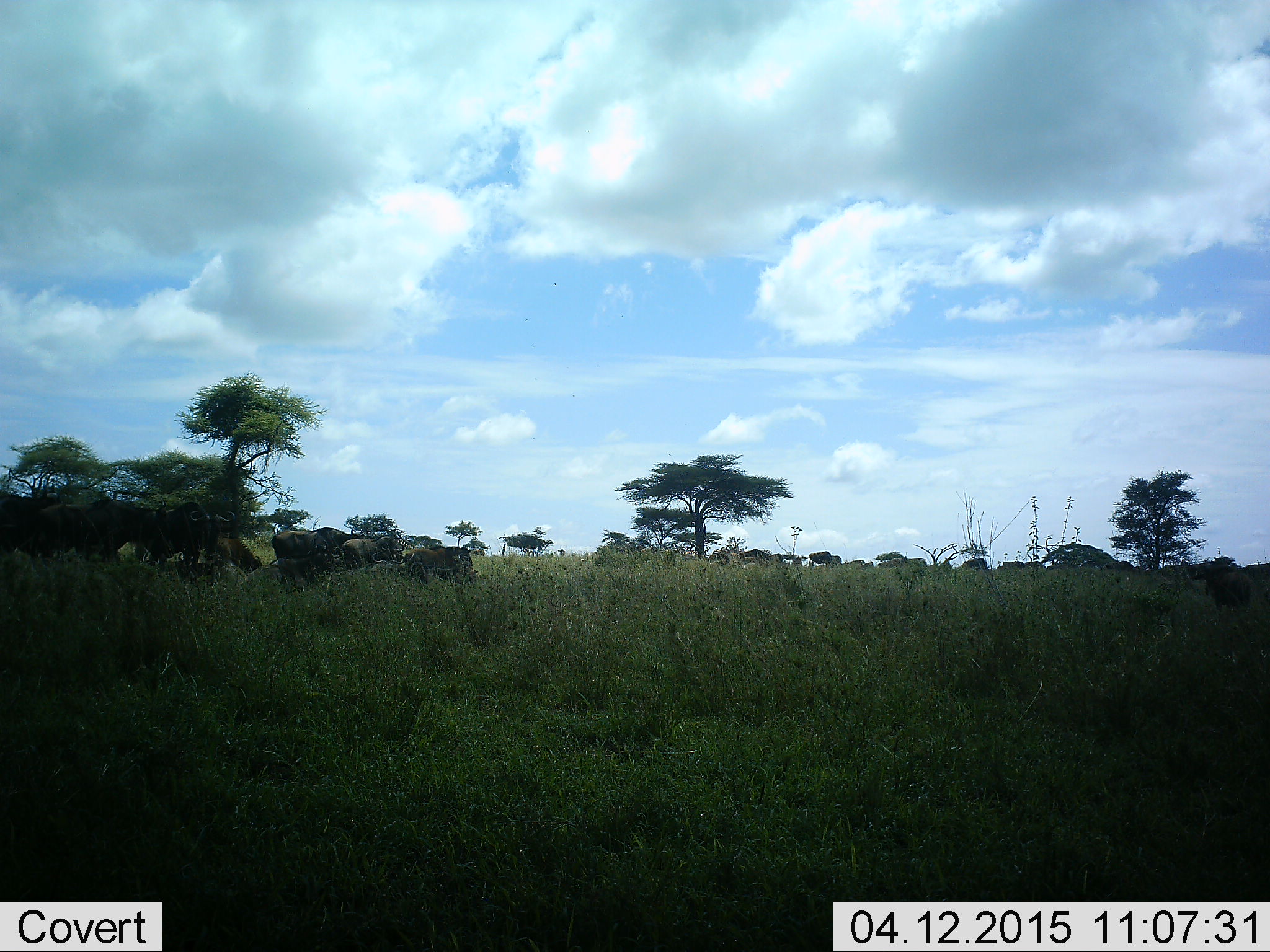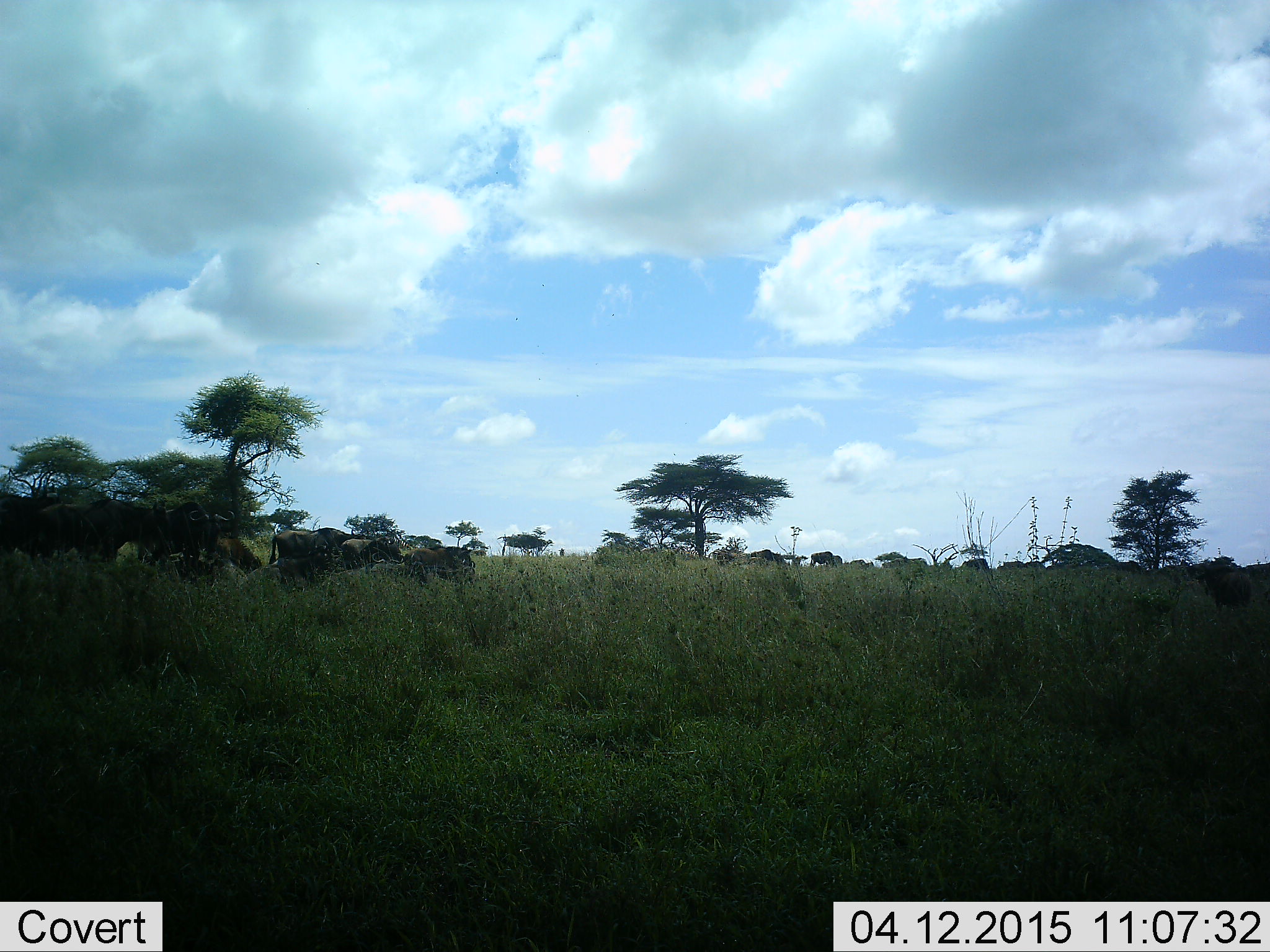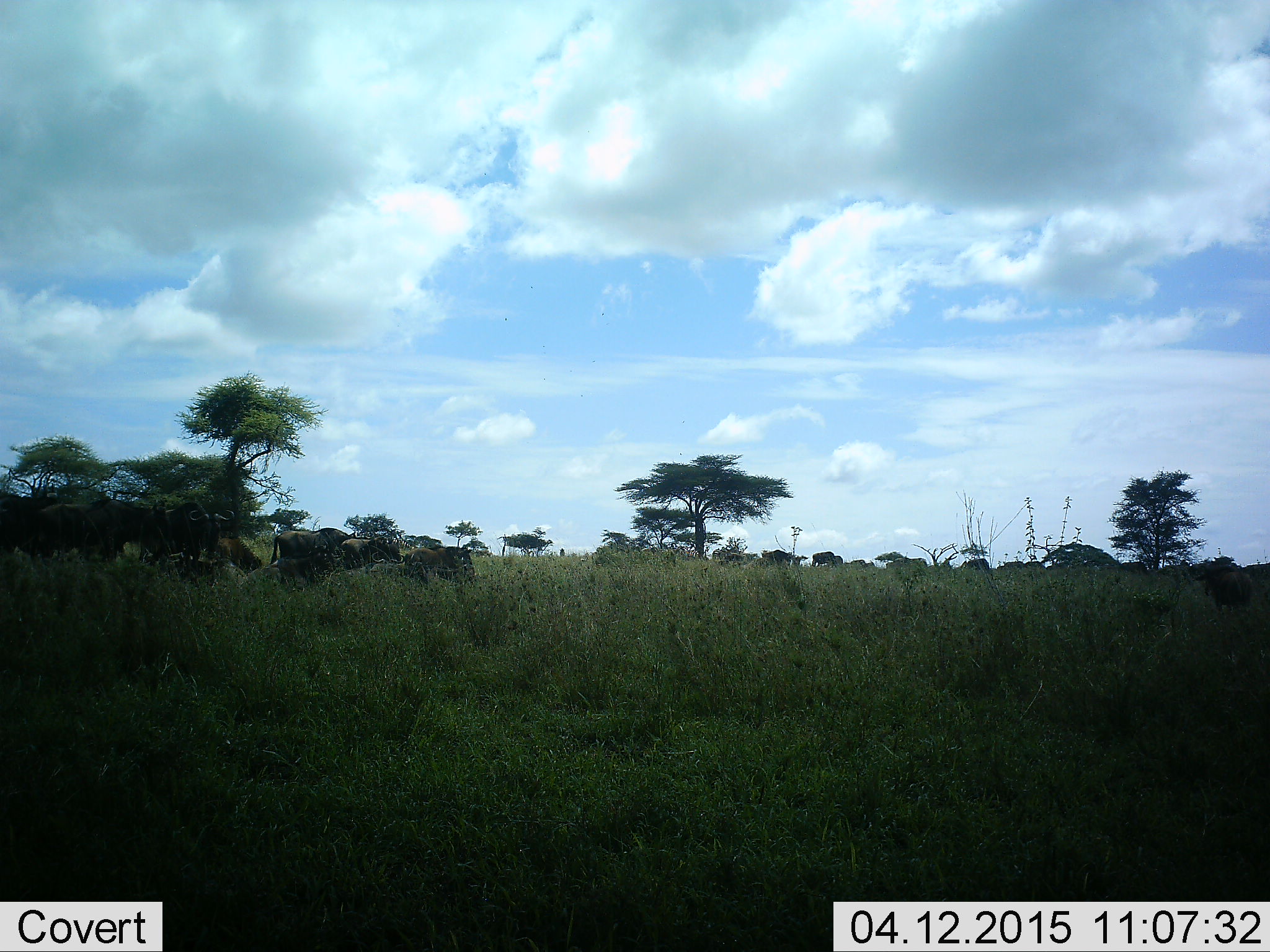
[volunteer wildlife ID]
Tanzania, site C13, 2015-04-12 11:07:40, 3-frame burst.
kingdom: Animalia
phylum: Chordata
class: Mammalia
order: Artiodactyla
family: Bovidae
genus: Connochaetes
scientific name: Connochaetes taurinus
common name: blue wildebeest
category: wildebeest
Wildebeest (blue wildebeest) (Connochaetes taurinus), count 11-50. Behavior (volunteer vote fractions): standing 64%, resting 27%, moving 64%, interacting 0%. Young present (vote fraction): 0%. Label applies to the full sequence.